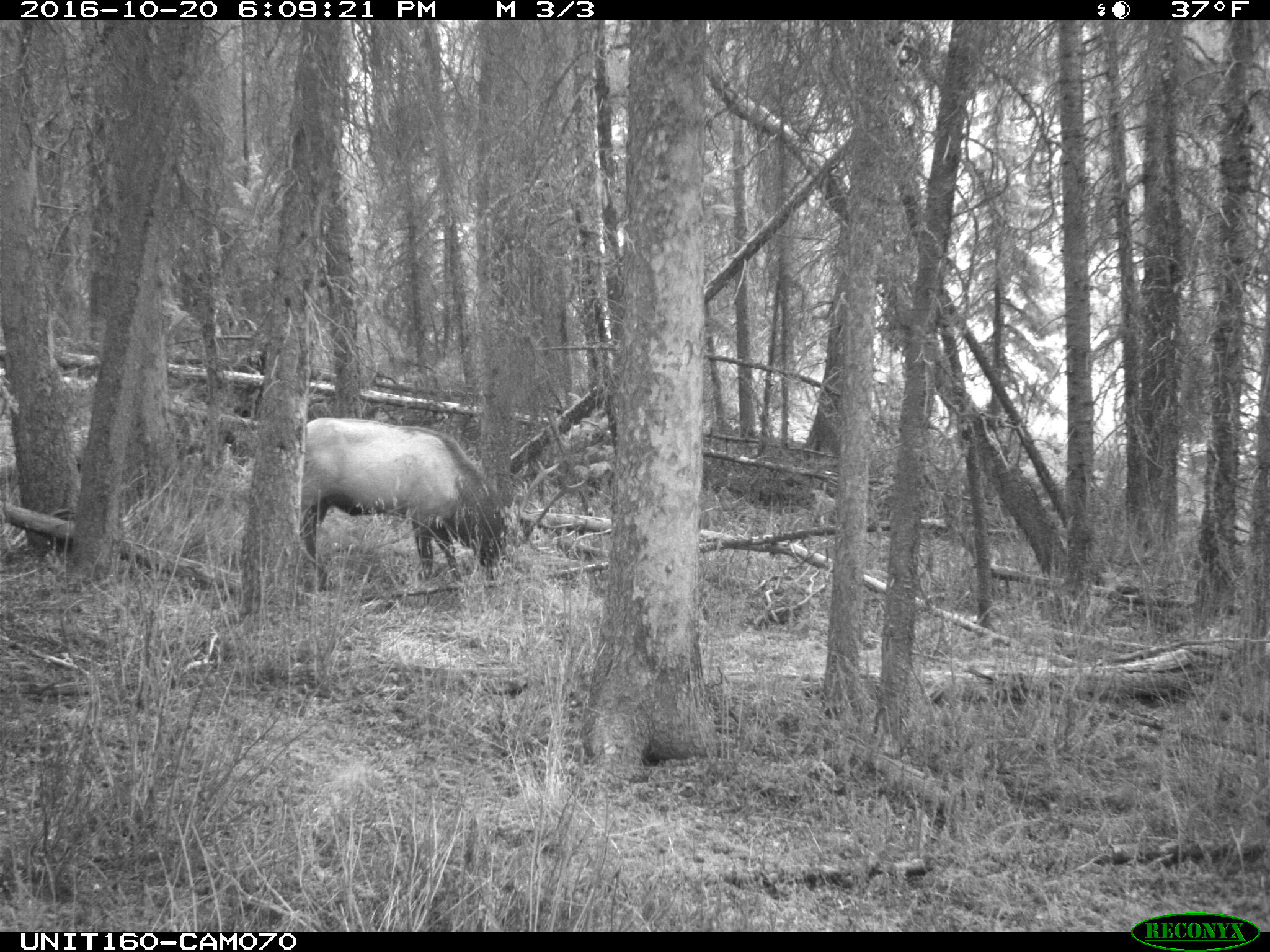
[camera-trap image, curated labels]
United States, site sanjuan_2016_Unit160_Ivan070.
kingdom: Animalia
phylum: Chordata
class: Mammalia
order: Artiodactyla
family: Cervidae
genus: Cervus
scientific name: Cervus elaphus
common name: red deer